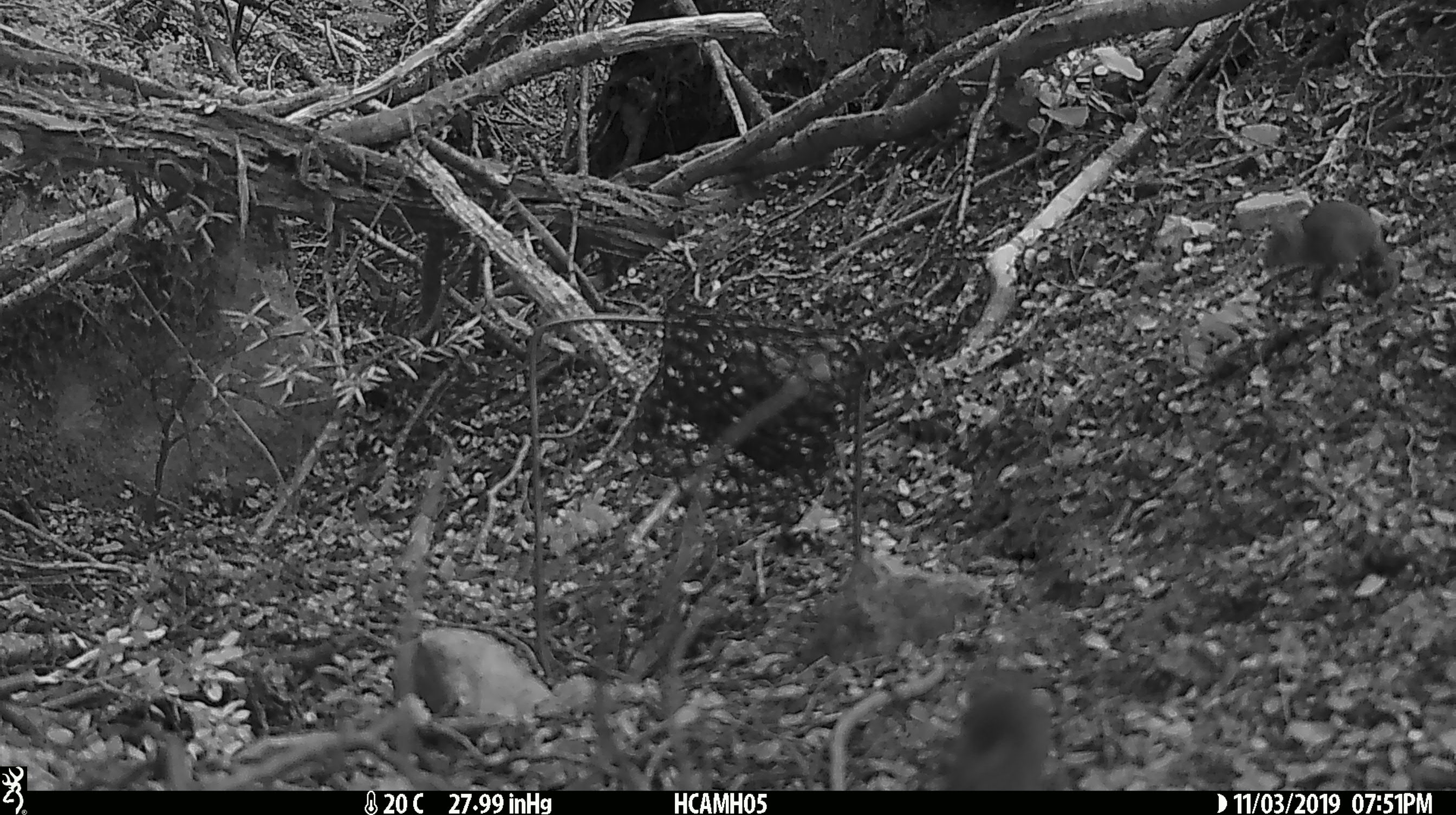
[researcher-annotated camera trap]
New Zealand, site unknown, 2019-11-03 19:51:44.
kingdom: Animalia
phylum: Chordata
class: Mammalia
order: Rodentia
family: Muridae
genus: Mus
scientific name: Mus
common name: mouse